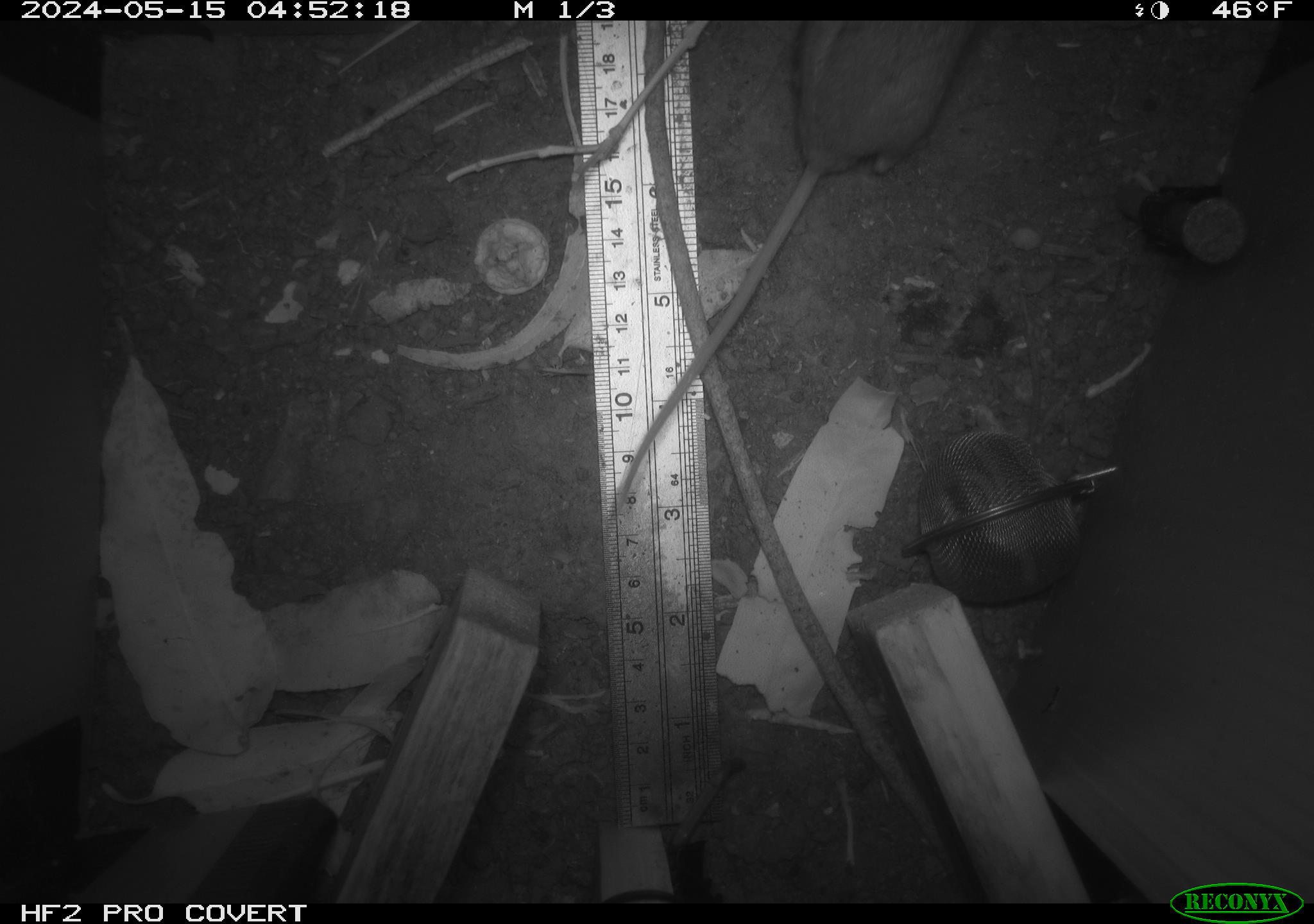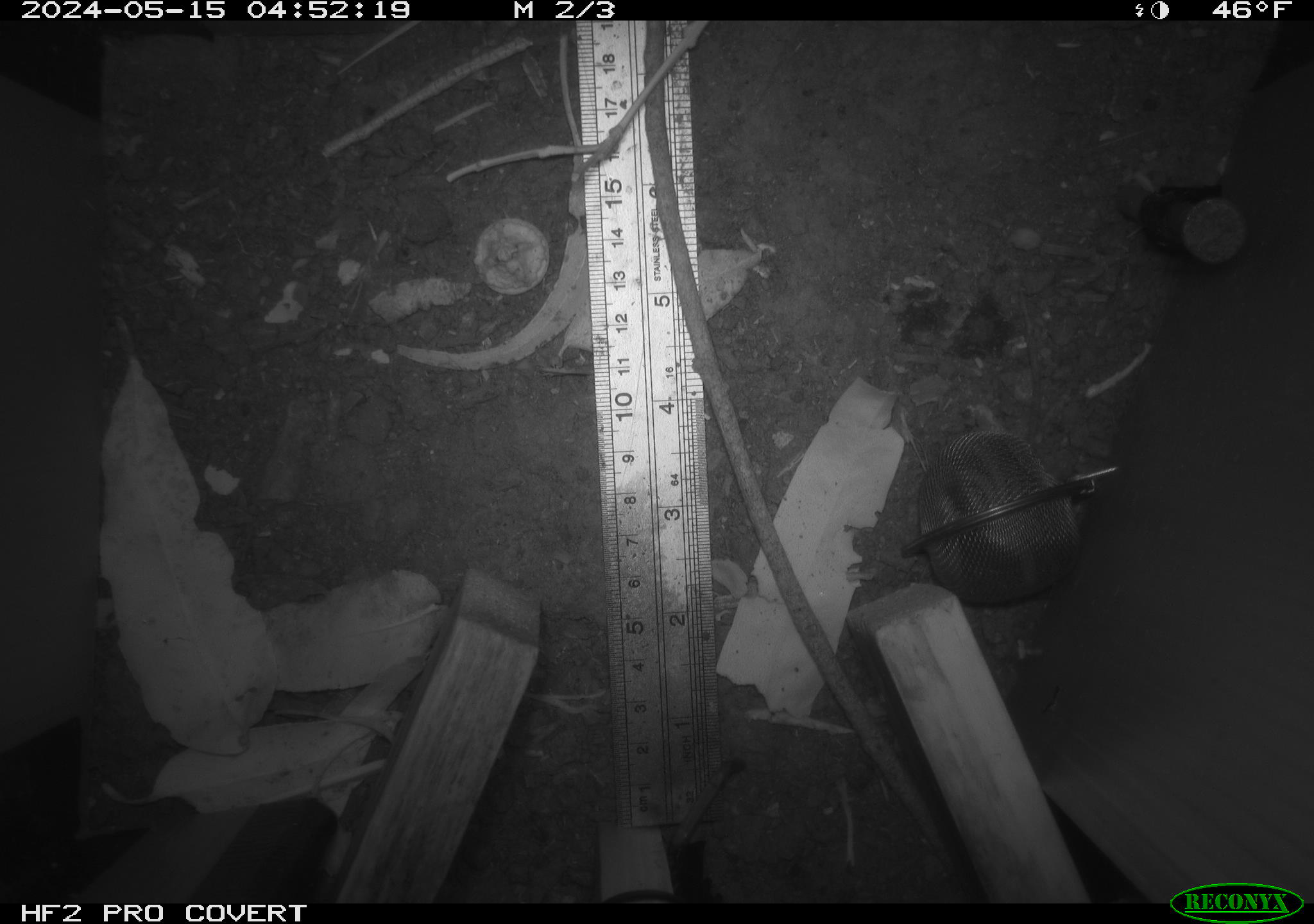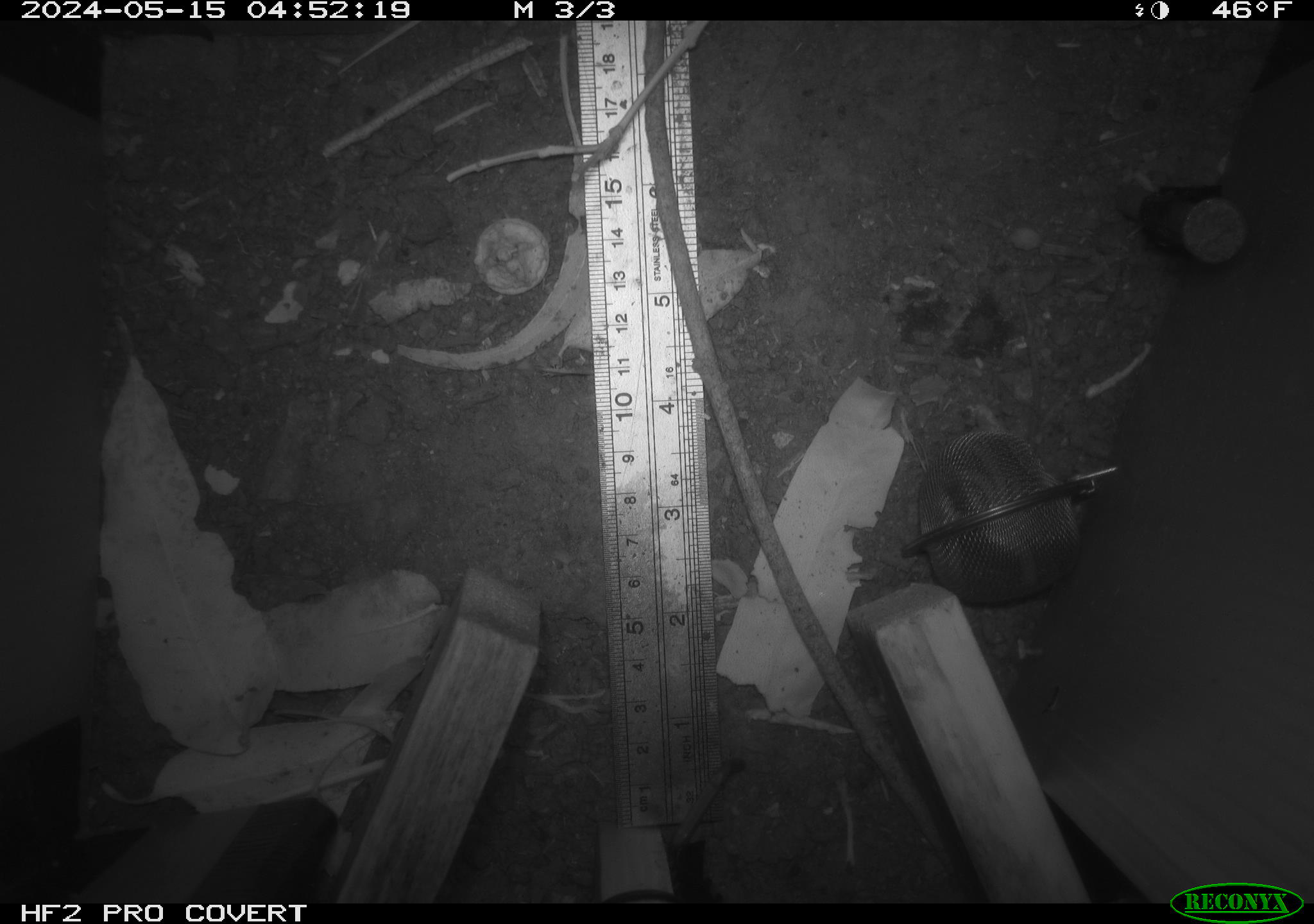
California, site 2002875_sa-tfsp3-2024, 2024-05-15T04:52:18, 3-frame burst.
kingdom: Animalia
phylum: Chordata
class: Mammalia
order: Rodentia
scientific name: Rodentia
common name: mouse species